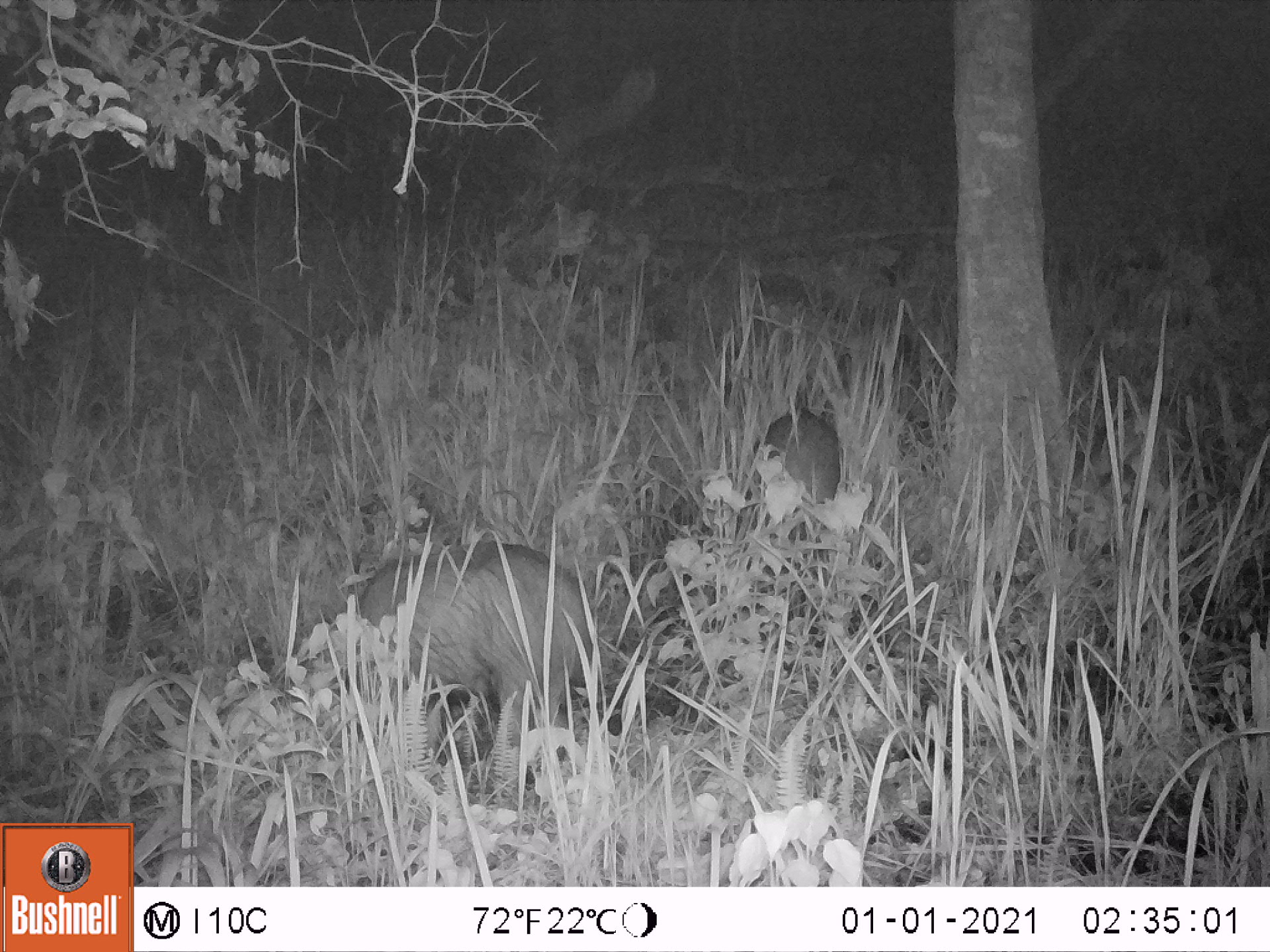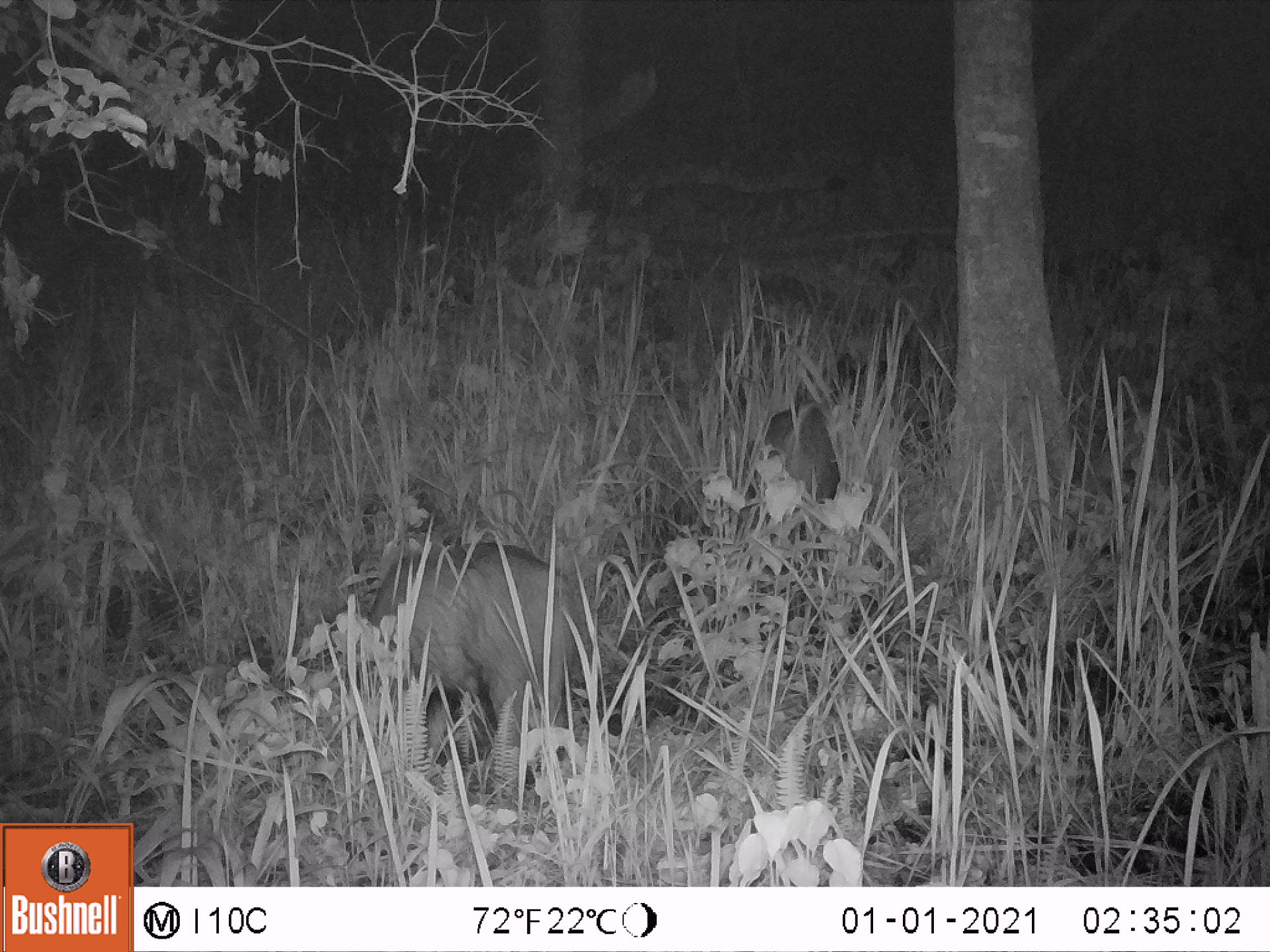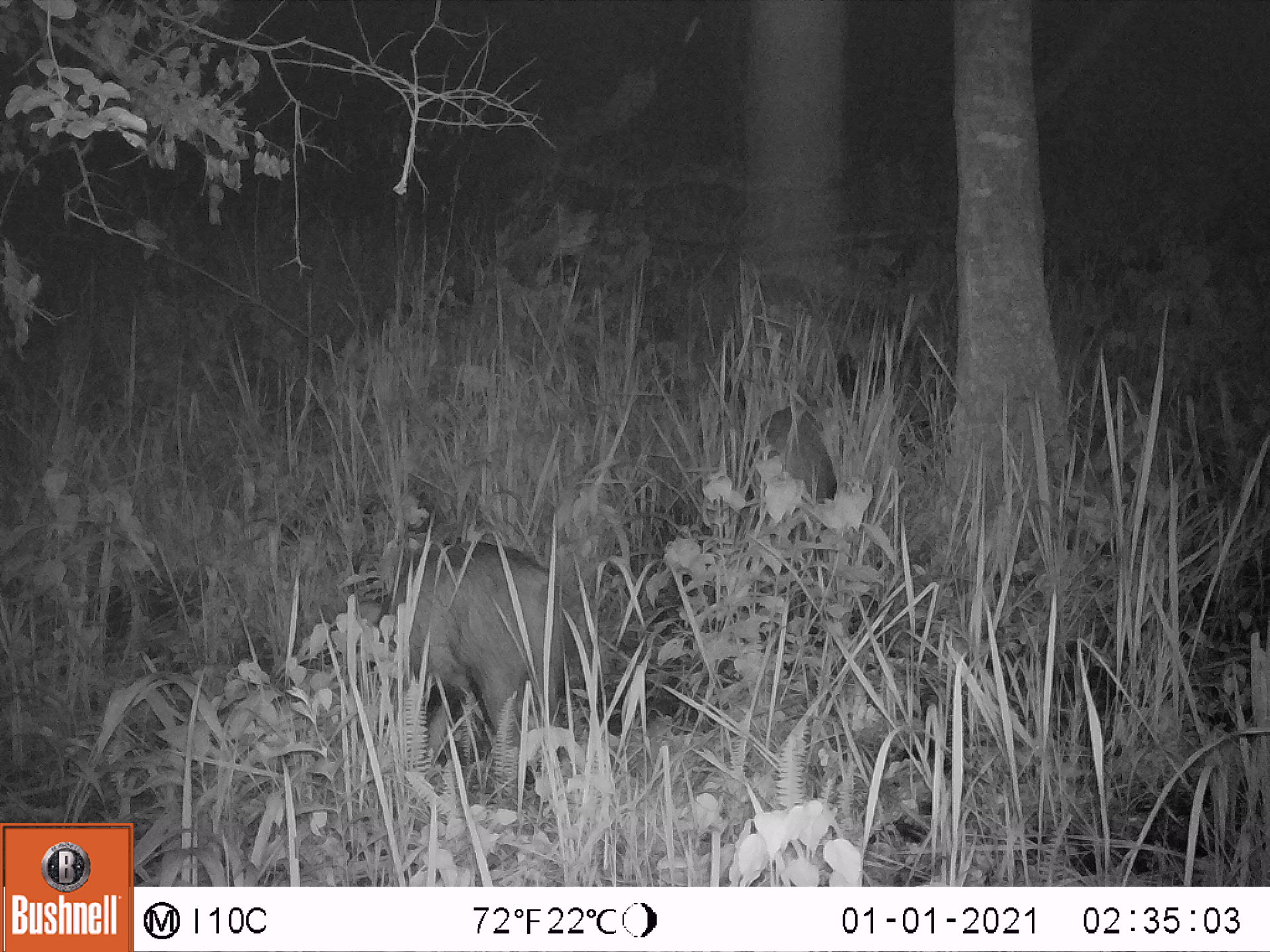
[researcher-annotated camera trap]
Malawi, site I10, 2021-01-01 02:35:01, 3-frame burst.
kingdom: Animalia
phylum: Chordata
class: Mammalia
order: Artiodactyla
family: Suidae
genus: Potamochoerus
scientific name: Potamochoerus larvatus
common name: bushpig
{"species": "bushpig (Potamochoerus larvatus)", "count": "2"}